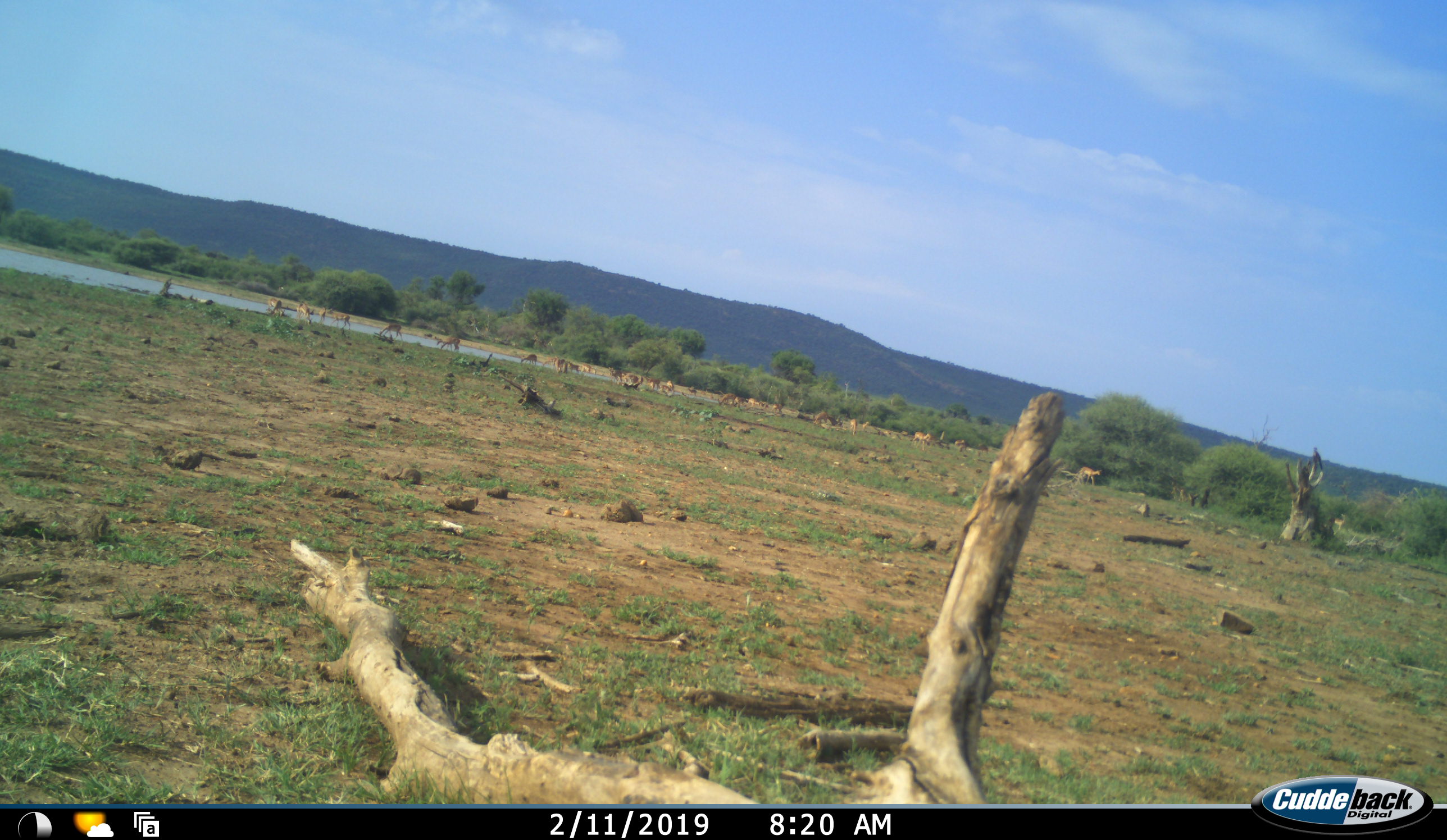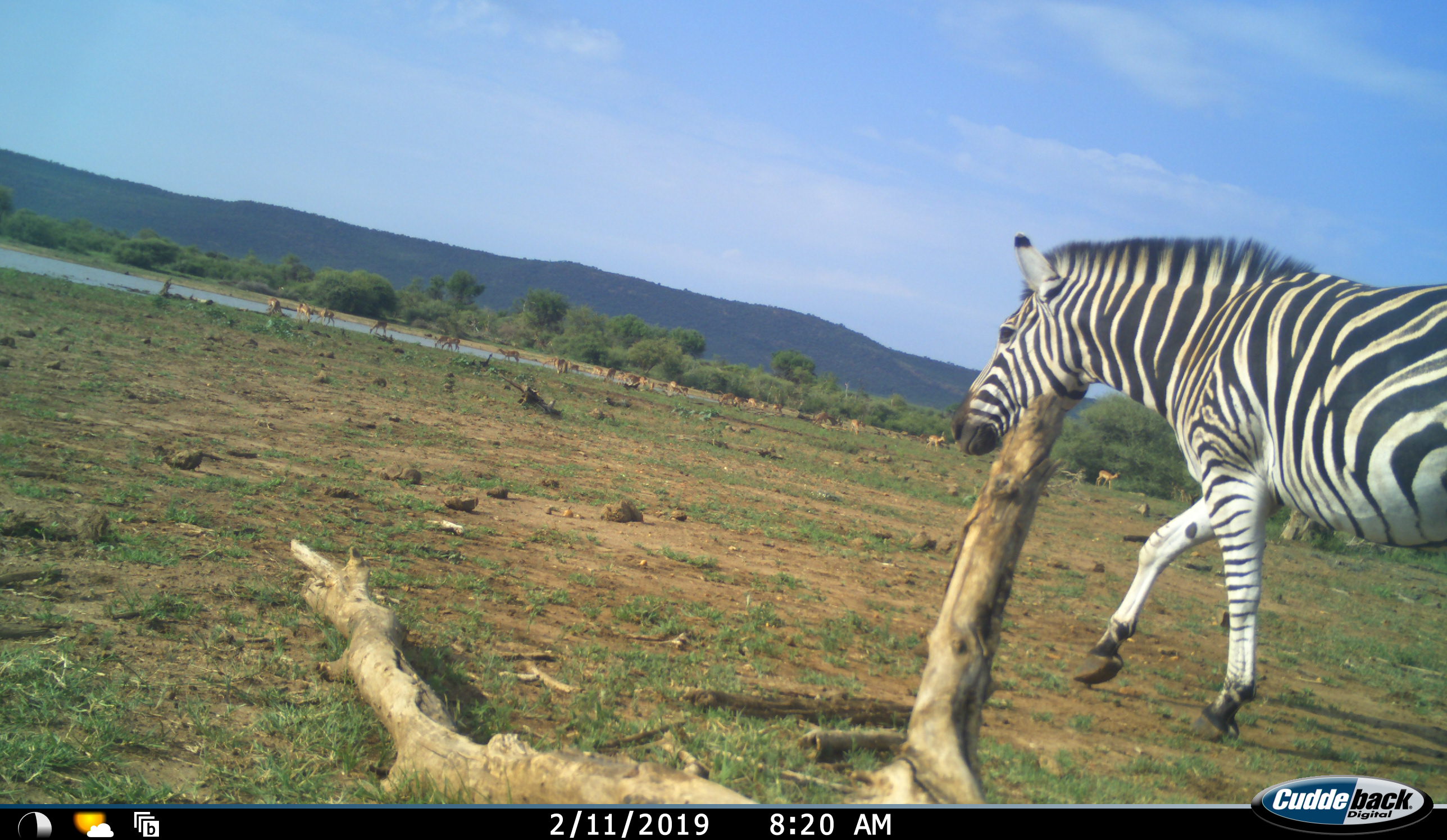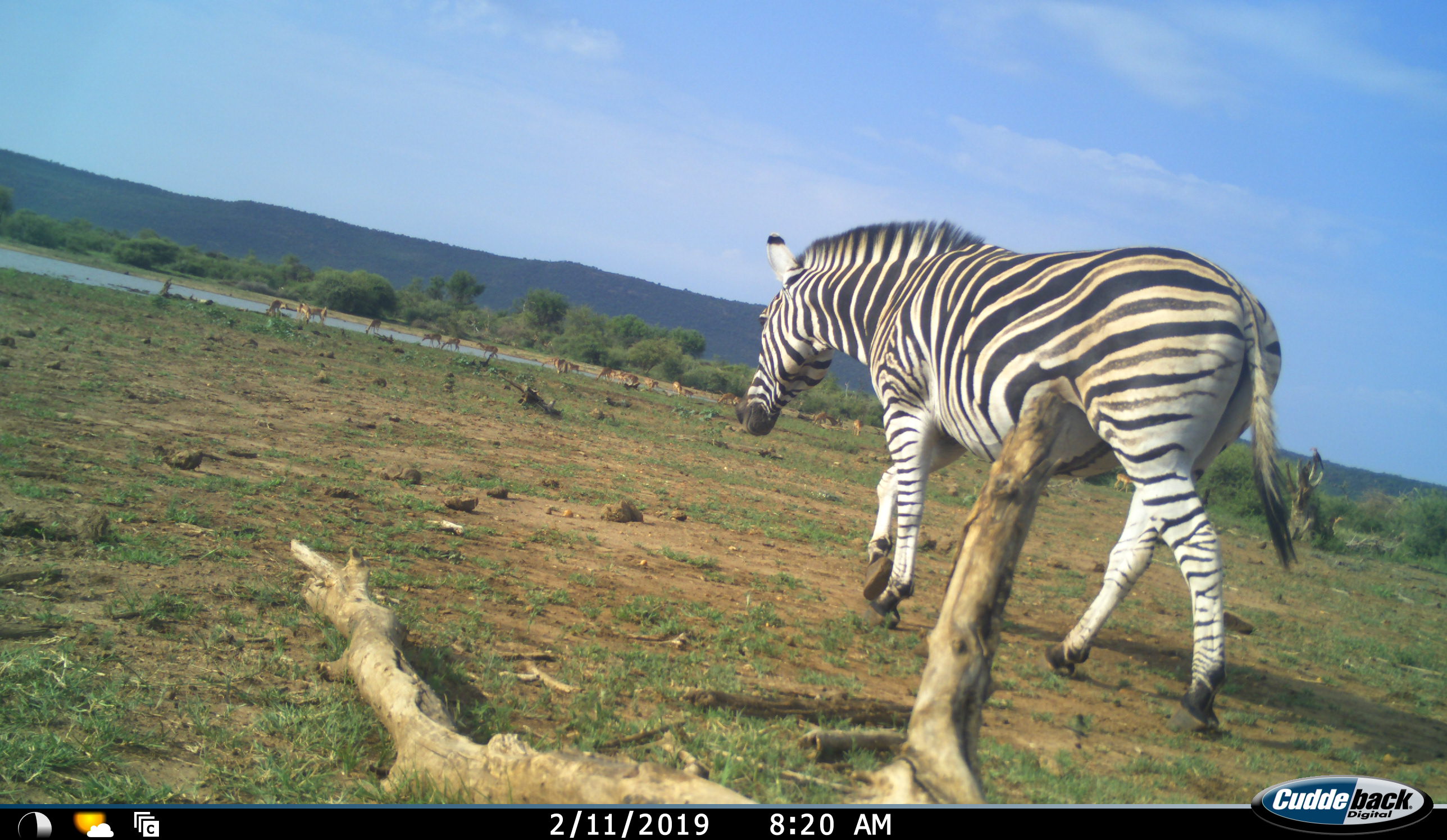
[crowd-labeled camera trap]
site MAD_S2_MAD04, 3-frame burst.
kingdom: Animalia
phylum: Chordata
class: Mammalia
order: Perissodactyla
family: Equidae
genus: Equus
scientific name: Equus quagga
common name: plains zebra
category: zebraplains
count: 1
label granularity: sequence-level